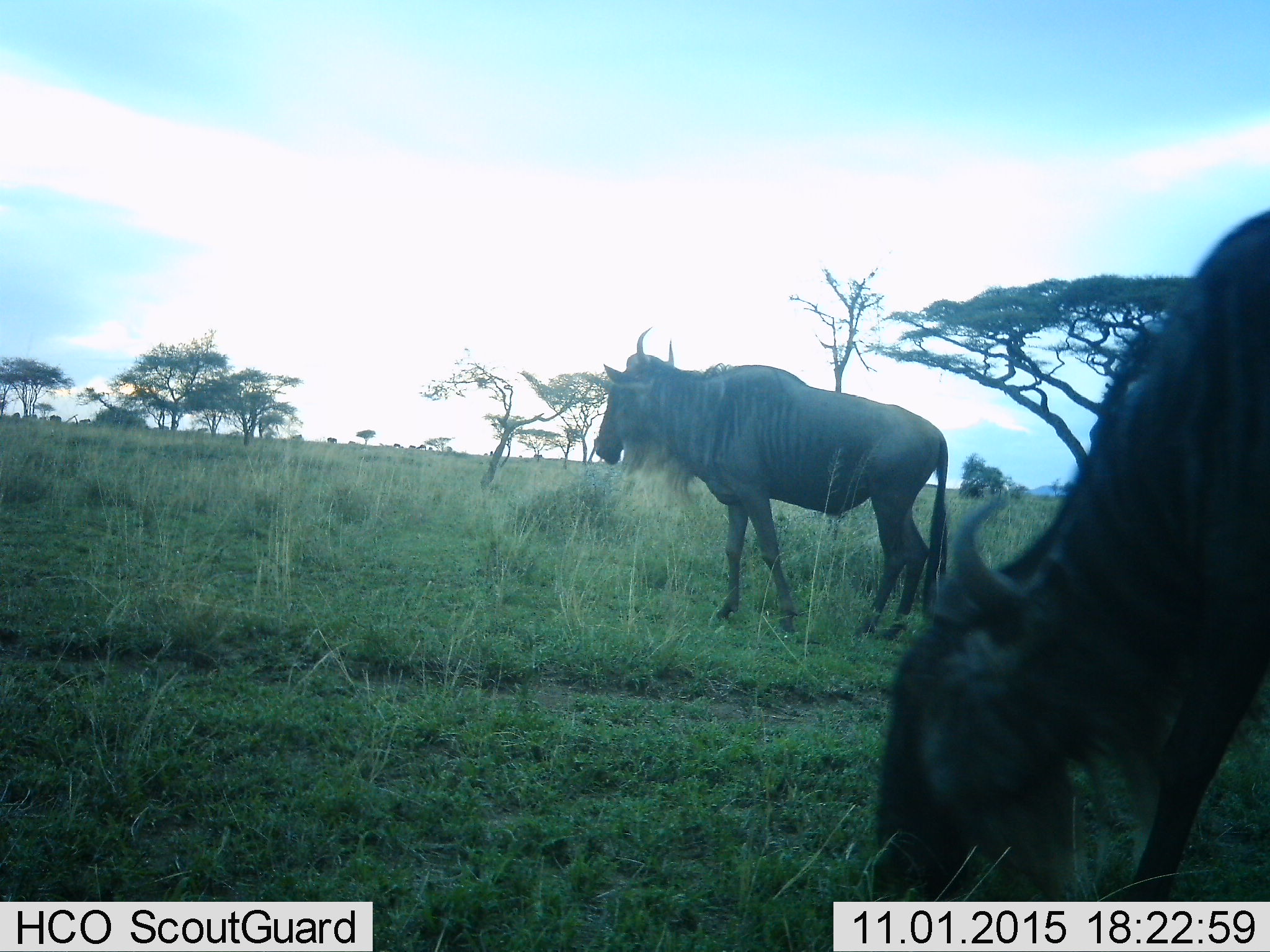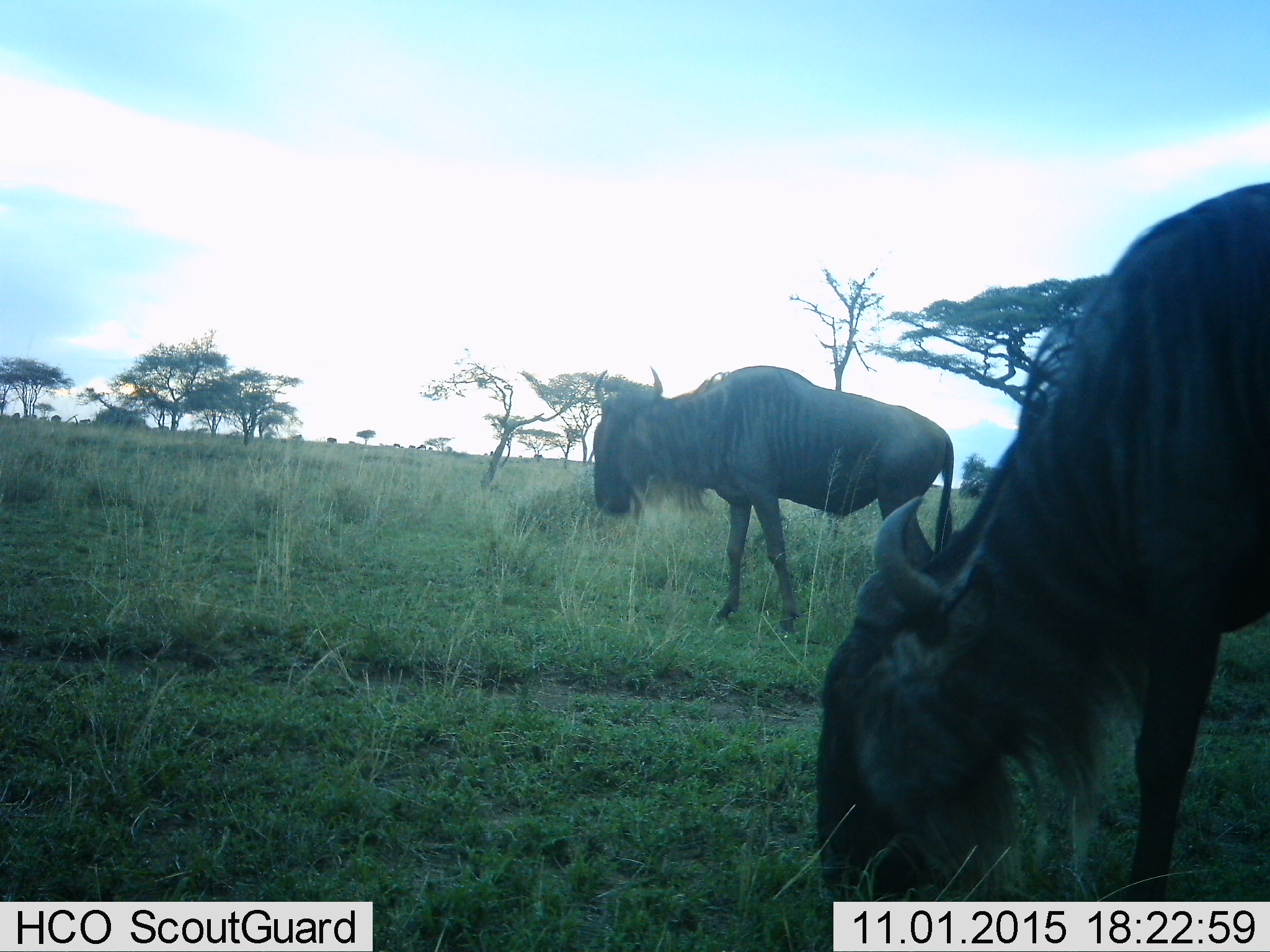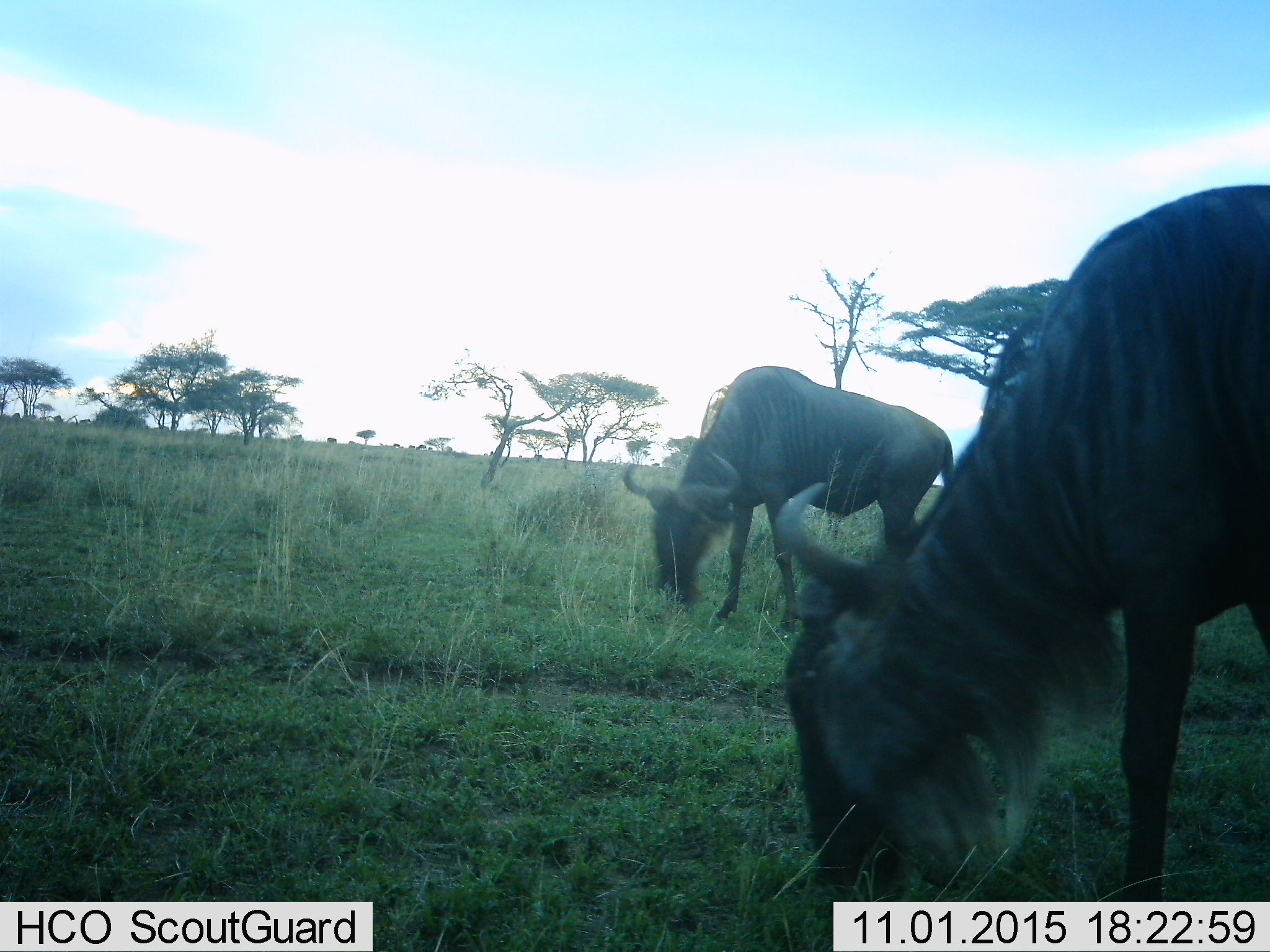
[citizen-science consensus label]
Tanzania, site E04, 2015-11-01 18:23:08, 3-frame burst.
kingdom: Animalia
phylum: Chordata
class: Mammalia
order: Artiodactyla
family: Bovidae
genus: Connochaetes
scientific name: Connochaetes taurinus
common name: blue wildebeest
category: wildebeest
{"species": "wildebeest (blue wildebeest) (Connochaetes taurinus)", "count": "2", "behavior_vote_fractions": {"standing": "39%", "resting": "6%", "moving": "33%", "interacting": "0%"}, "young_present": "6%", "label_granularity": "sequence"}